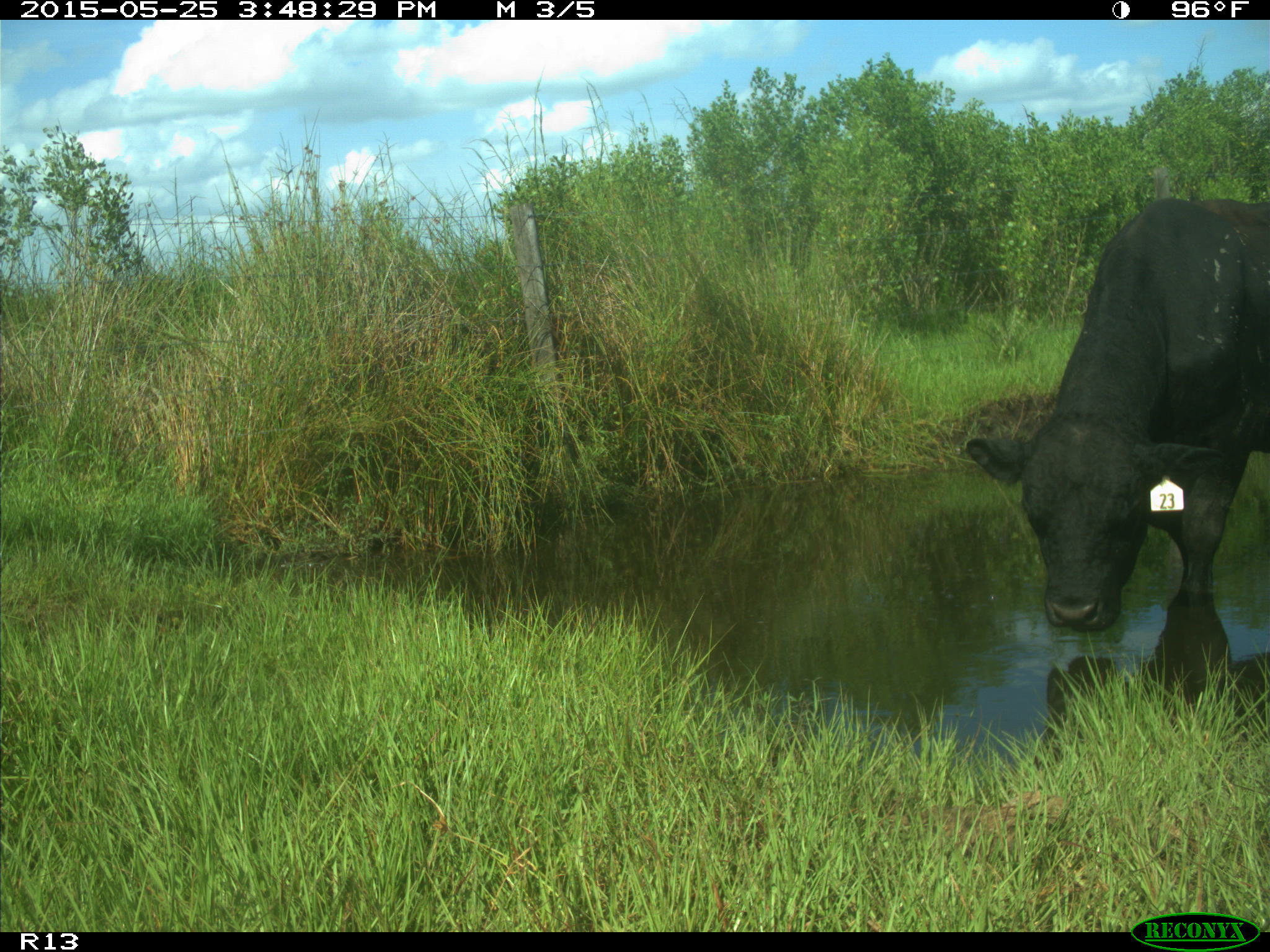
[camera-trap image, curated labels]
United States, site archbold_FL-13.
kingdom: Animalia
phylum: Chordata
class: Mammalia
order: Artiodactyla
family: Bovidae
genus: Bos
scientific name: Bos taurus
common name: domestic cow